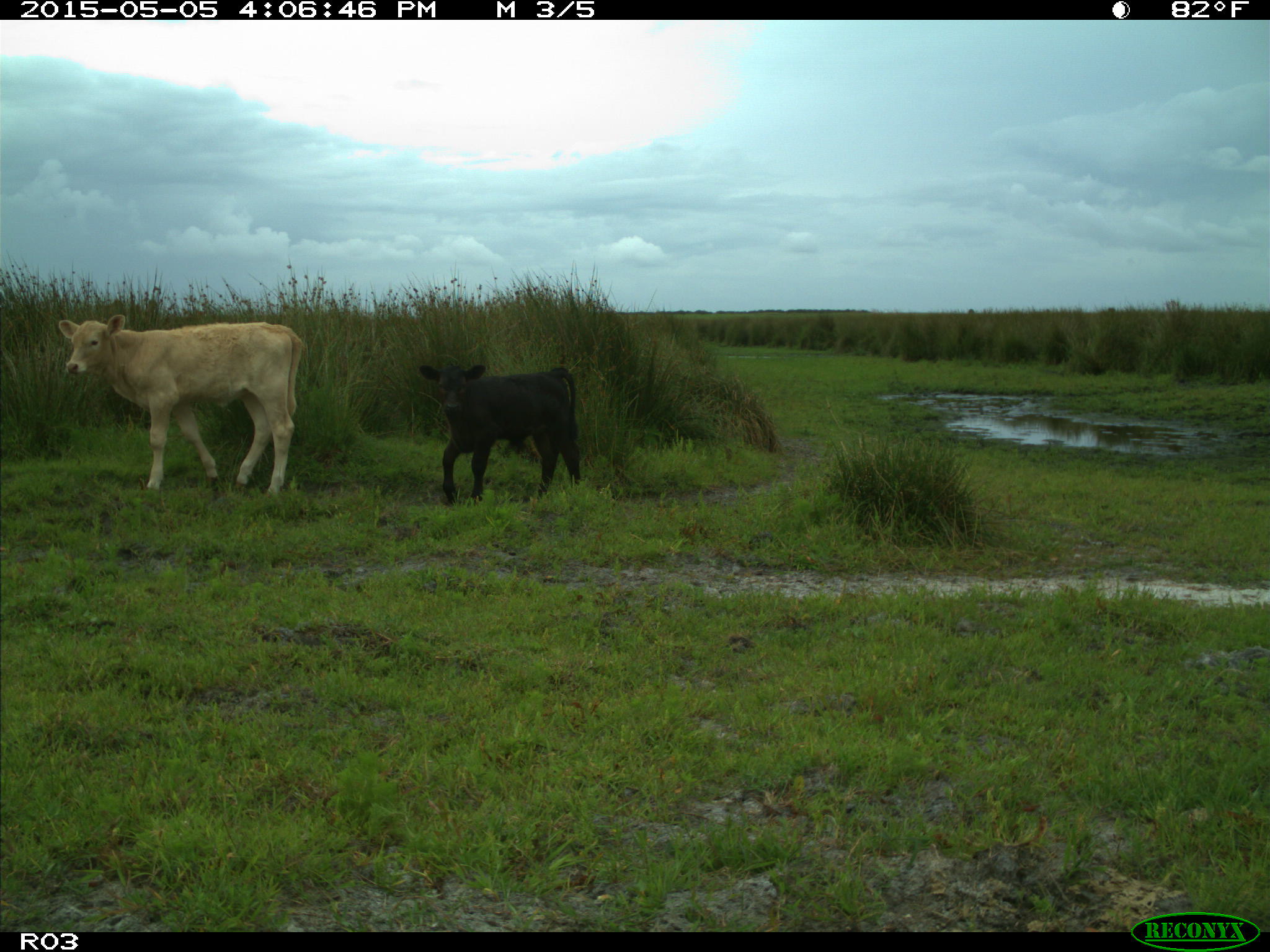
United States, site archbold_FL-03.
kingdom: Animalia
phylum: Chordata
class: Mammalia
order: Artiodactyla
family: Bovidae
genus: Bos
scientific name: Bos taurus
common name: domestic cow